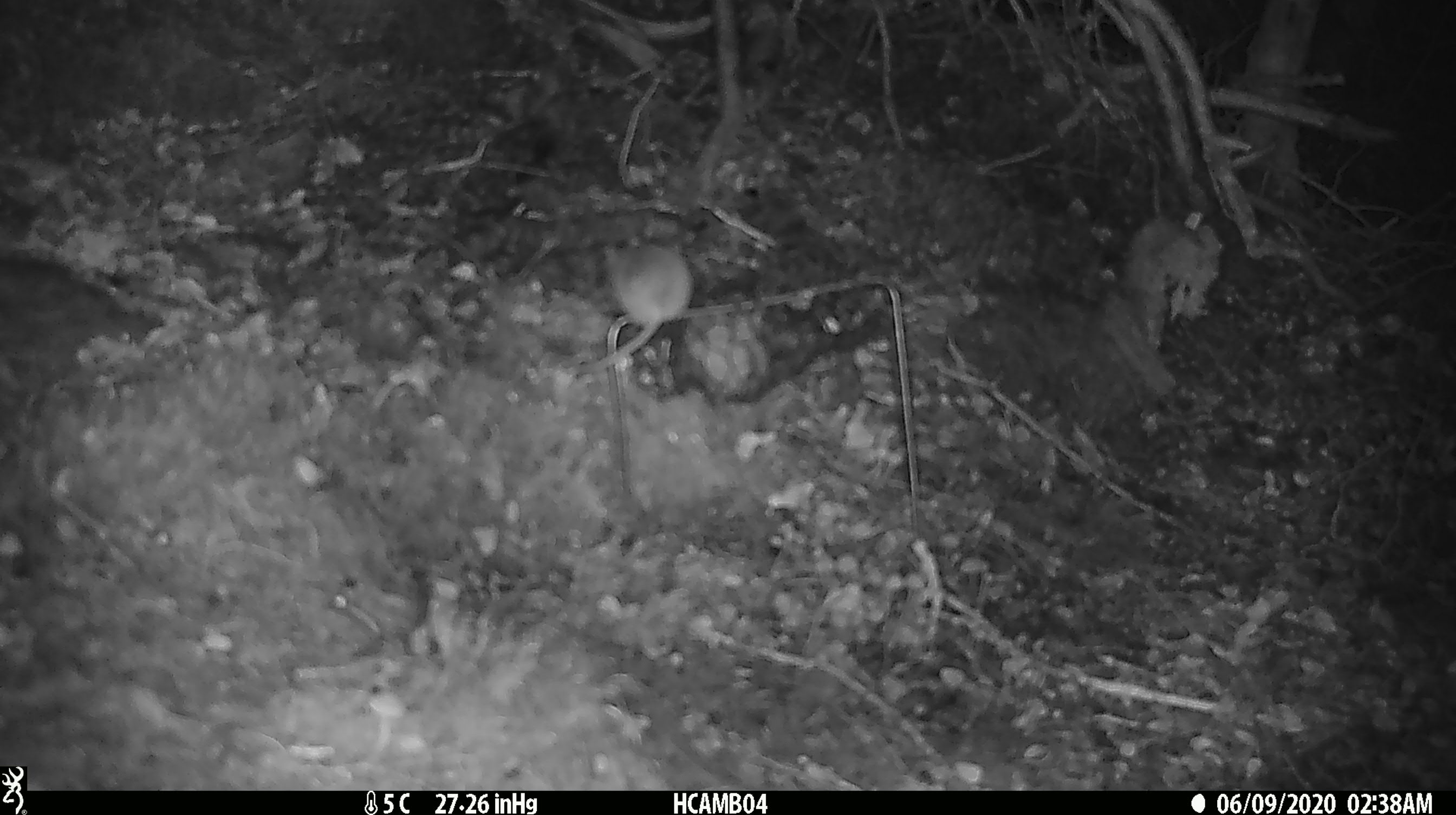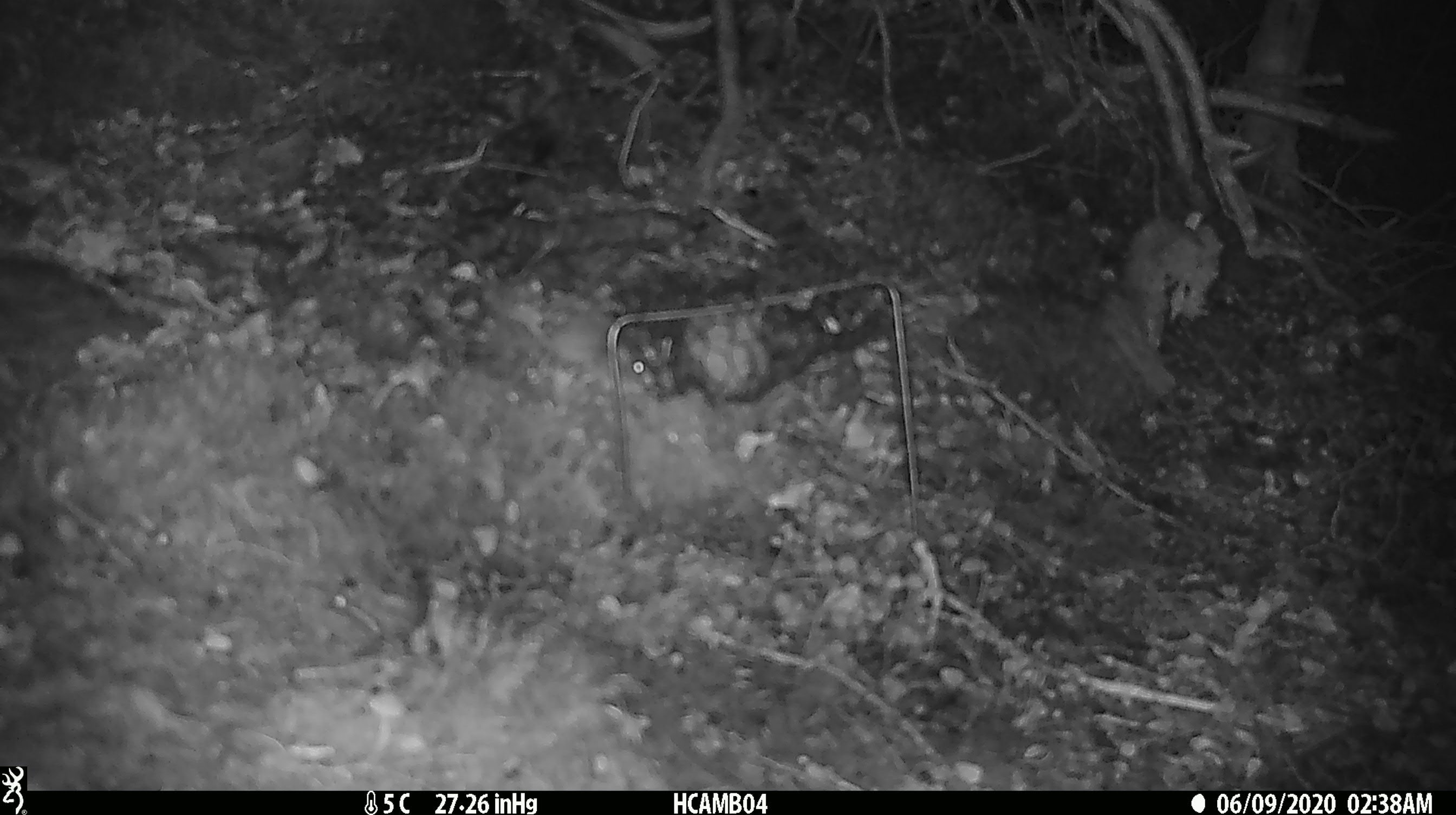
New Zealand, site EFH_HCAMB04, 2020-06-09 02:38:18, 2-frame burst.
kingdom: Animalia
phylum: Chordata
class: Mammalia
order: Rodentia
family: Muridae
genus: Mus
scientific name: Mus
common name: mouse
Mouse (Mus).